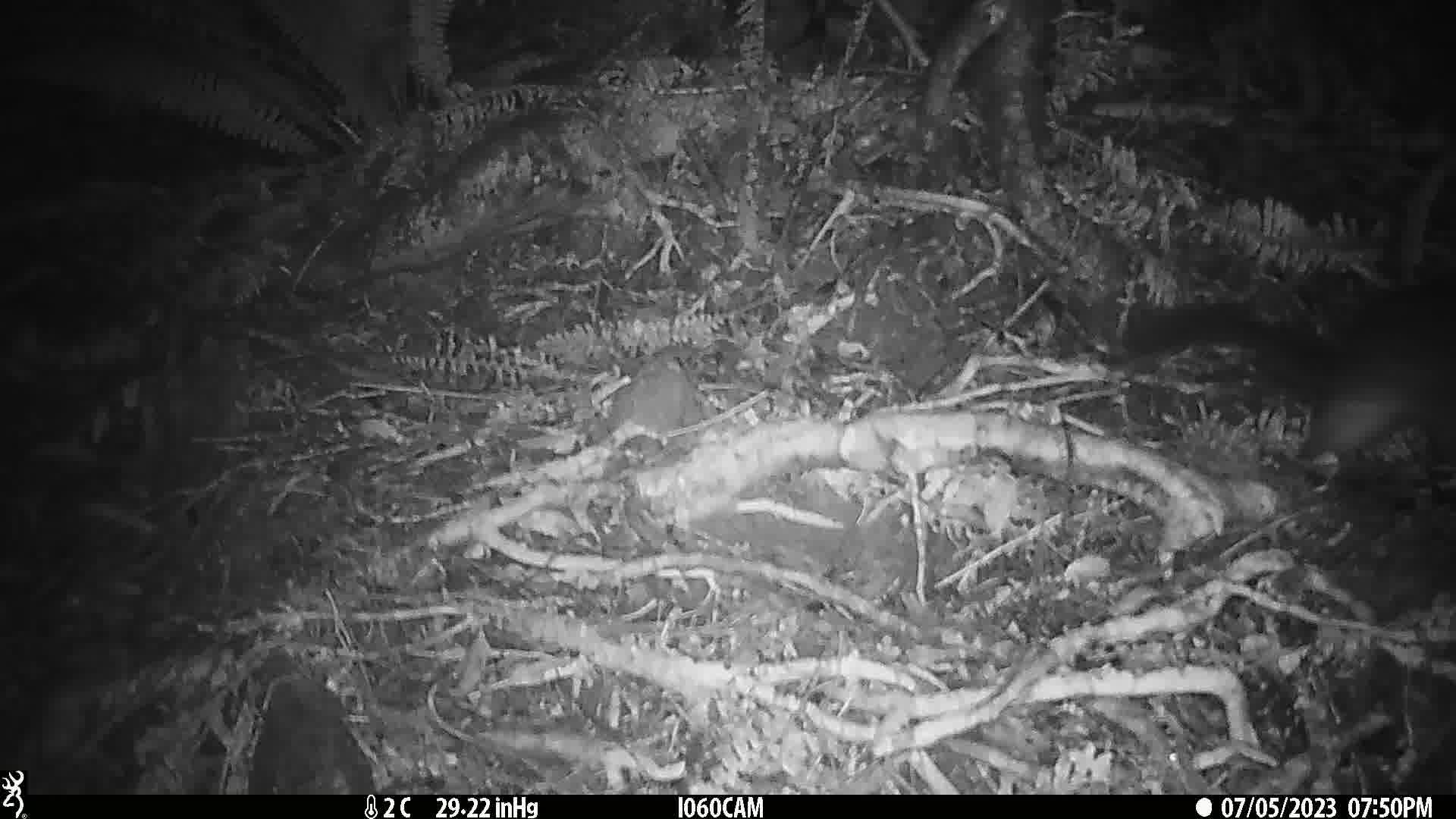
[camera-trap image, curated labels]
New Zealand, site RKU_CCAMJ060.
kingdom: Animalia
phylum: Chordata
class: Mammalia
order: Diprotodontia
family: Phalangeridae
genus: Trichosurus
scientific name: Trichosurus vulpecula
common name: common brushtail possum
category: possum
Possum (common brushtail possum) (Trichosurus vulpecula).